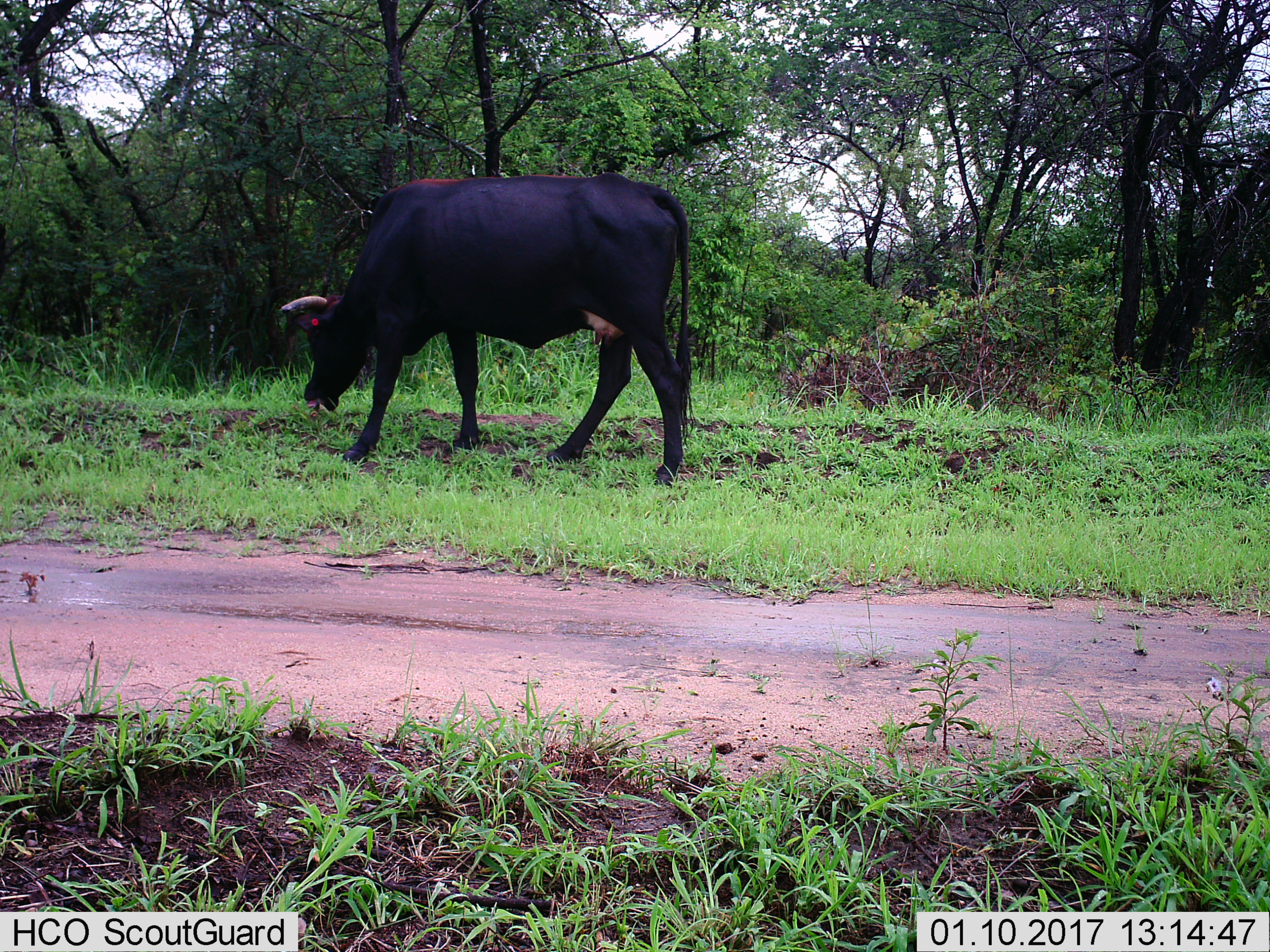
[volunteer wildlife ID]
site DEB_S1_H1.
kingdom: Animalia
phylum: Chordata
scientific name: Vertebrata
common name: domestic animal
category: domesticanimal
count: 1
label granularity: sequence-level